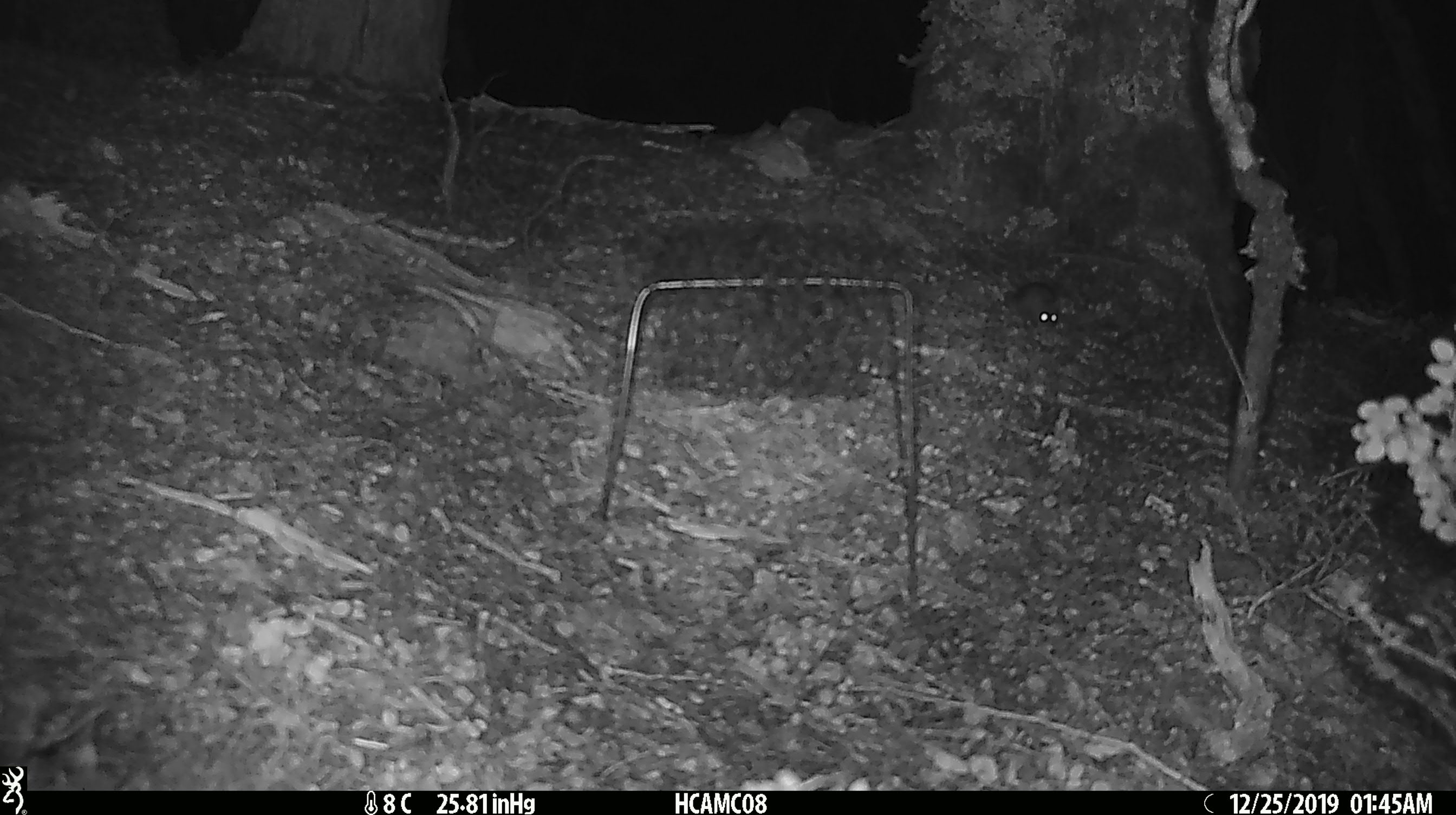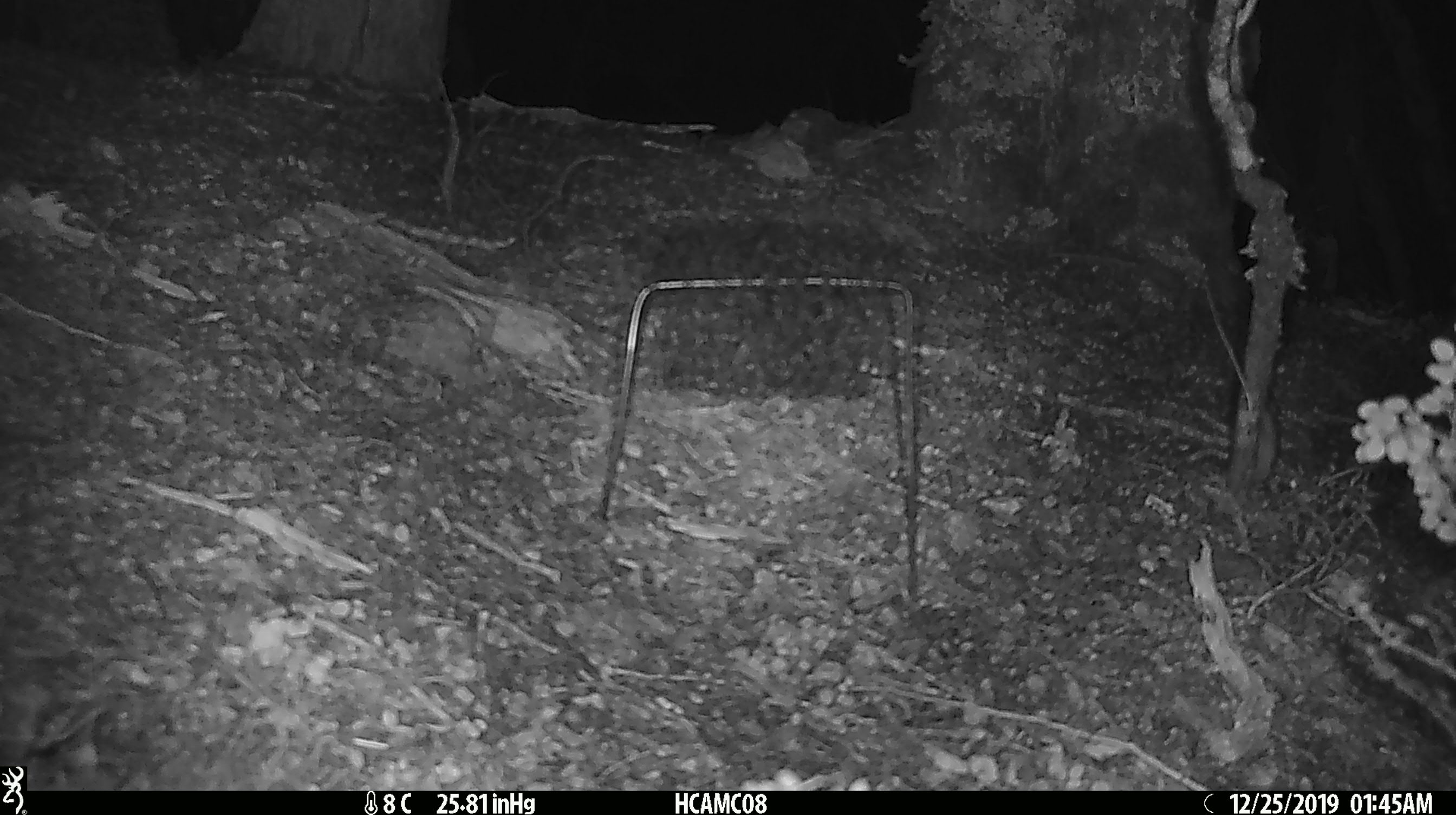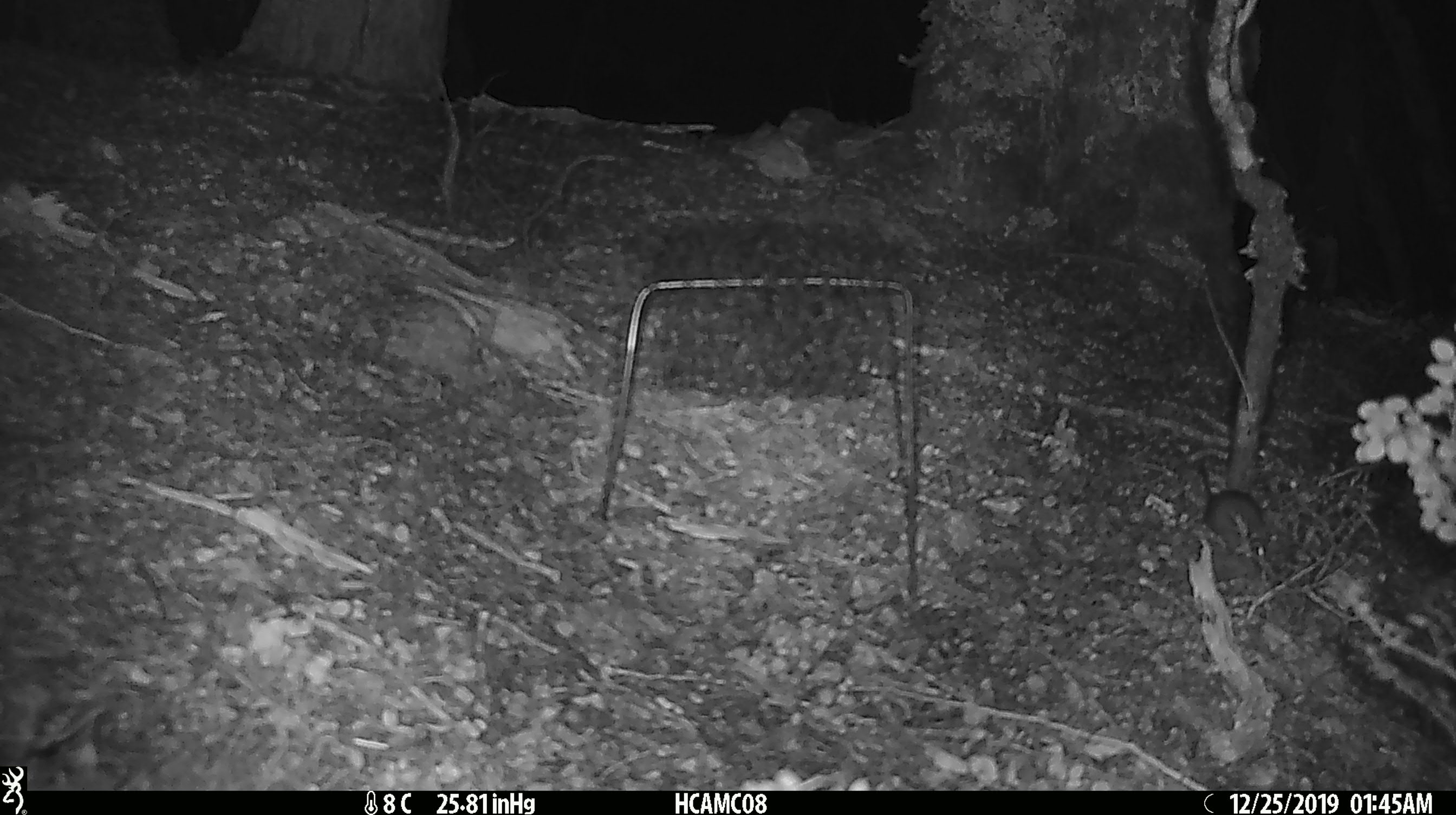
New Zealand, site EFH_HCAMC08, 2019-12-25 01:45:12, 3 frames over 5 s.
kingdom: Animalia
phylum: Chordata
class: Mammalia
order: Rodentia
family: Muridae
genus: Mus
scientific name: Mus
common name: mouse